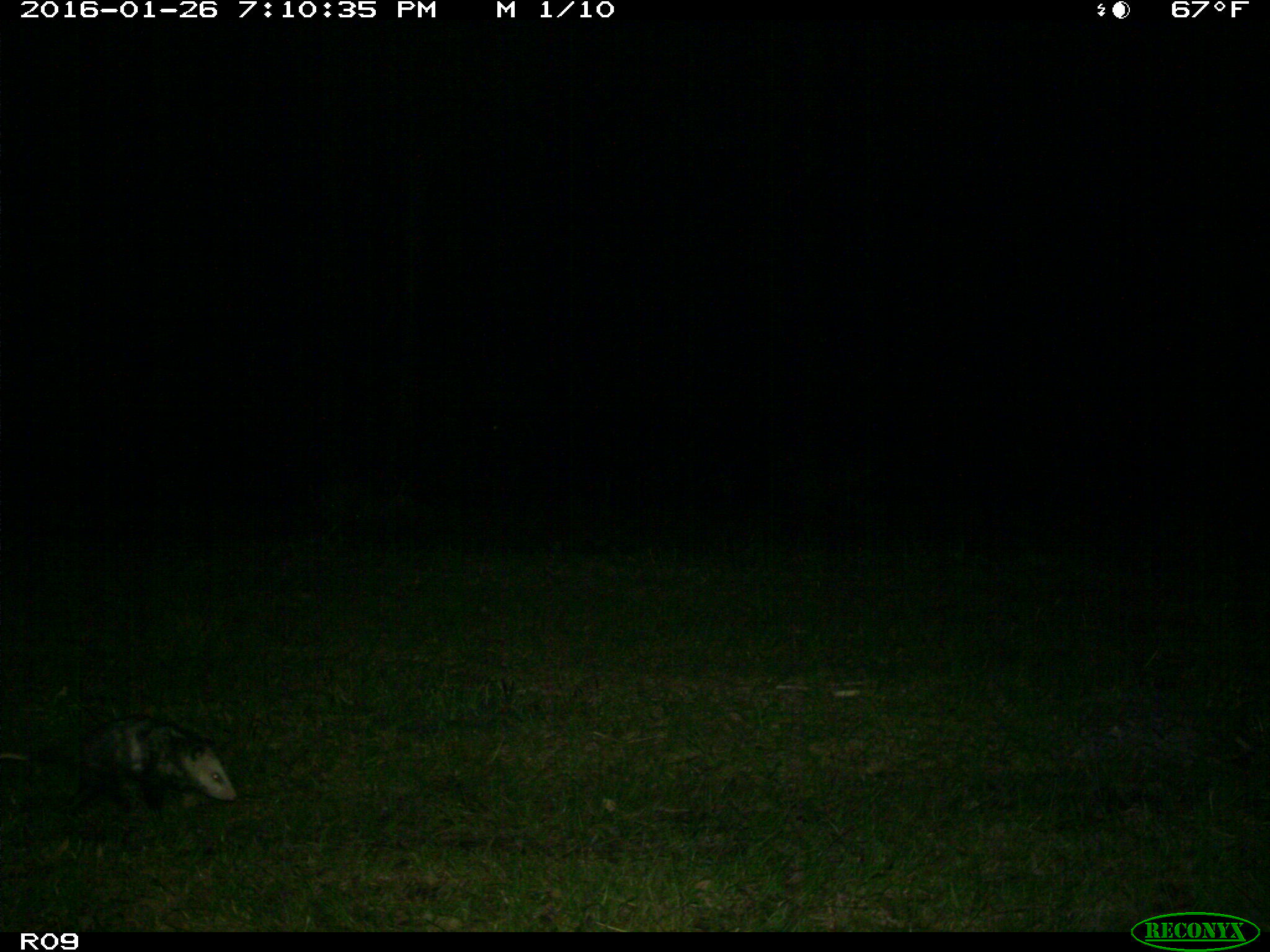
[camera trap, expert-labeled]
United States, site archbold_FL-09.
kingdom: Animalia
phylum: Chordata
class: Mammalia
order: Didelphimorphia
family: Didelphidae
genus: Didelphis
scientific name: Didelphis virginiana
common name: virginia opossum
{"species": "Didelphis virginiana (virginia opossum)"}